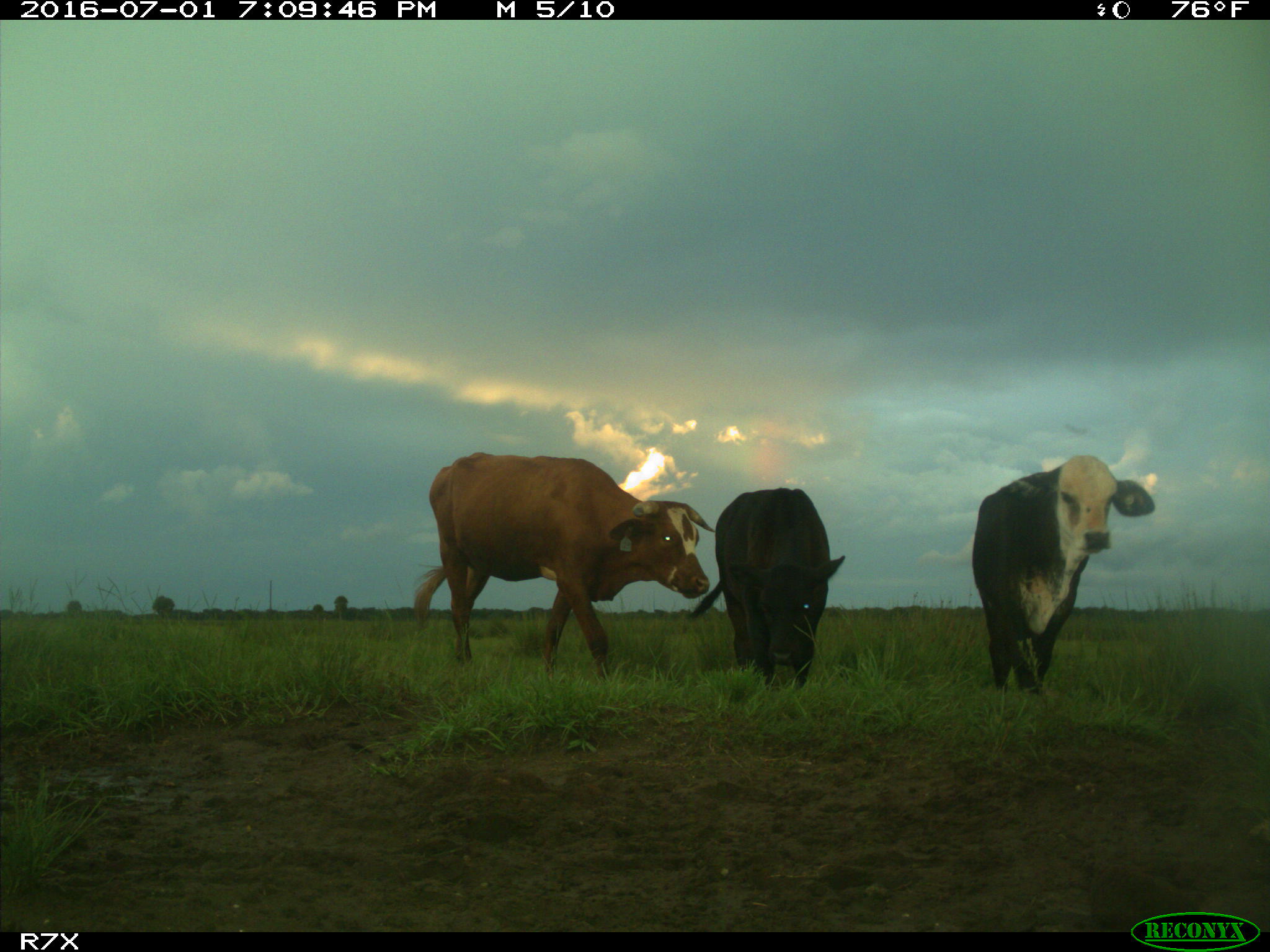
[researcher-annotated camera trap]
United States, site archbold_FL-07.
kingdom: Animalia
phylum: Chordata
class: Mammalia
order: Artiodactyla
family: Bovidae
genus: Bos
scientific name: Bos taurus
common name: domestic cow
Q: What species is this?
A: Bos taurus (domestic cow).